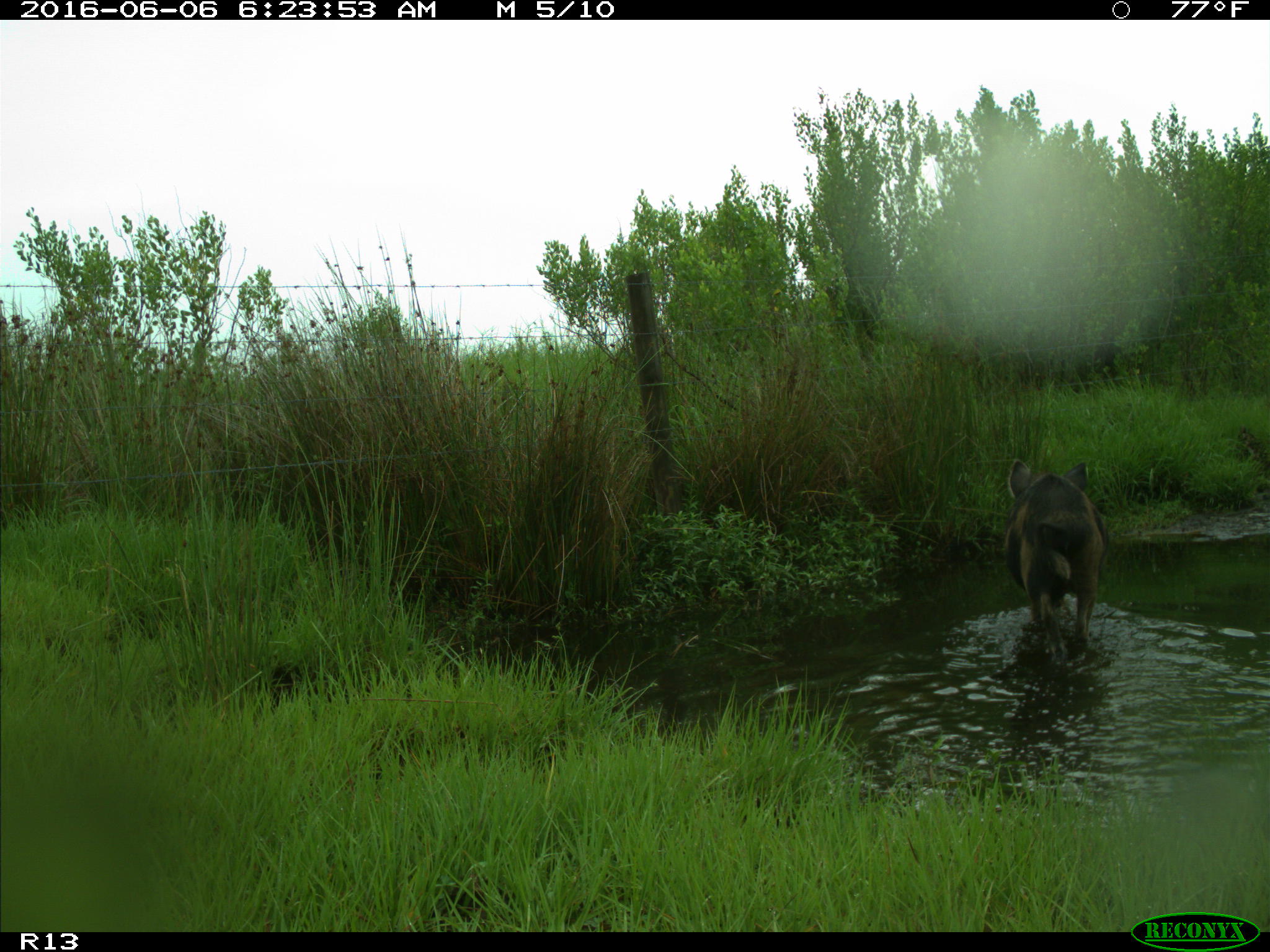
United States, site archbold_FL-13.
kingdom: Animalia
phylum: Chordata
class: Mammalia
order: Artiodactyla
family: Suidae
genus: Sus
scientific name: Sus scrofa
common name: wild boar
Sus scrofa (wild boar).